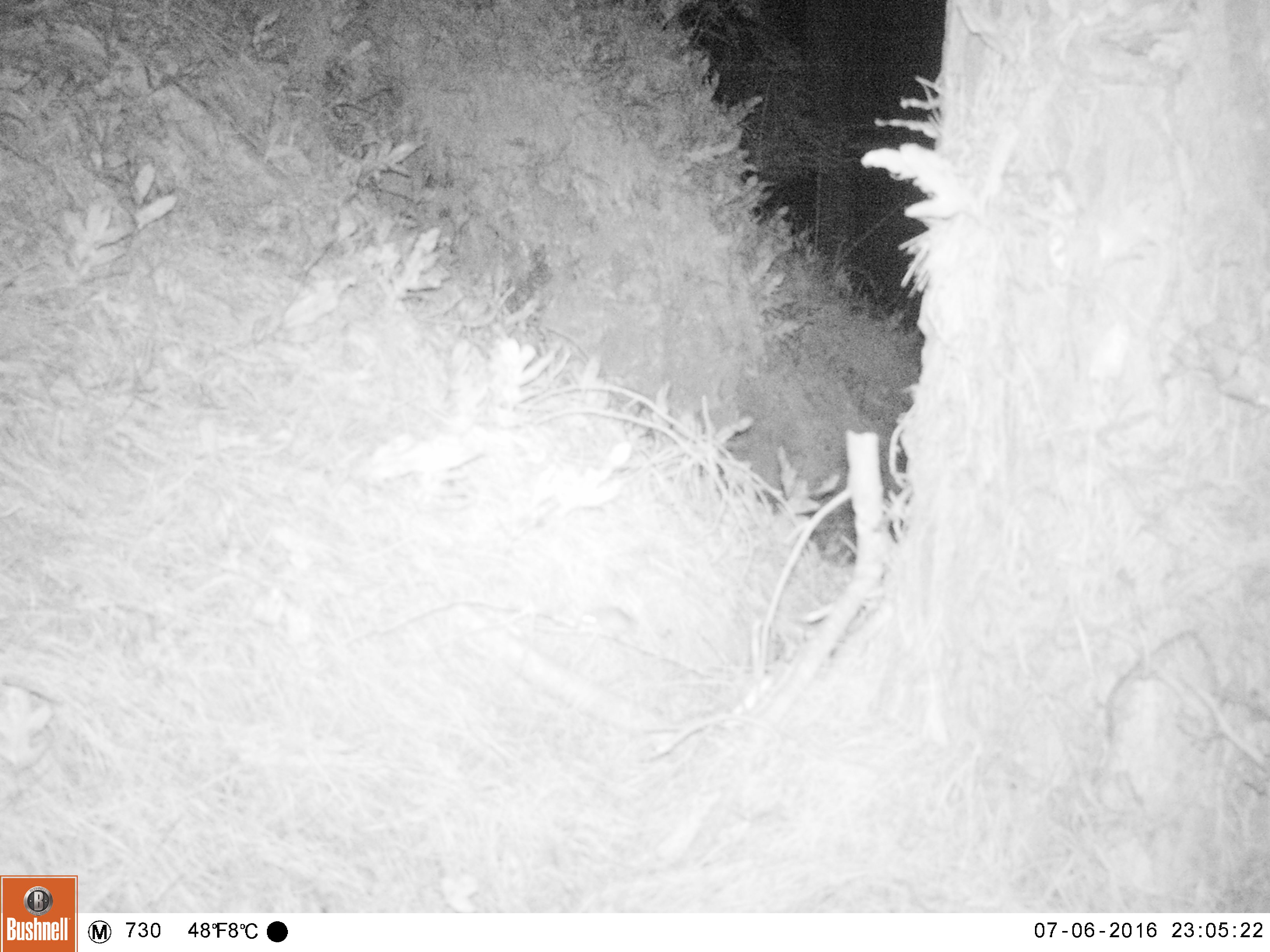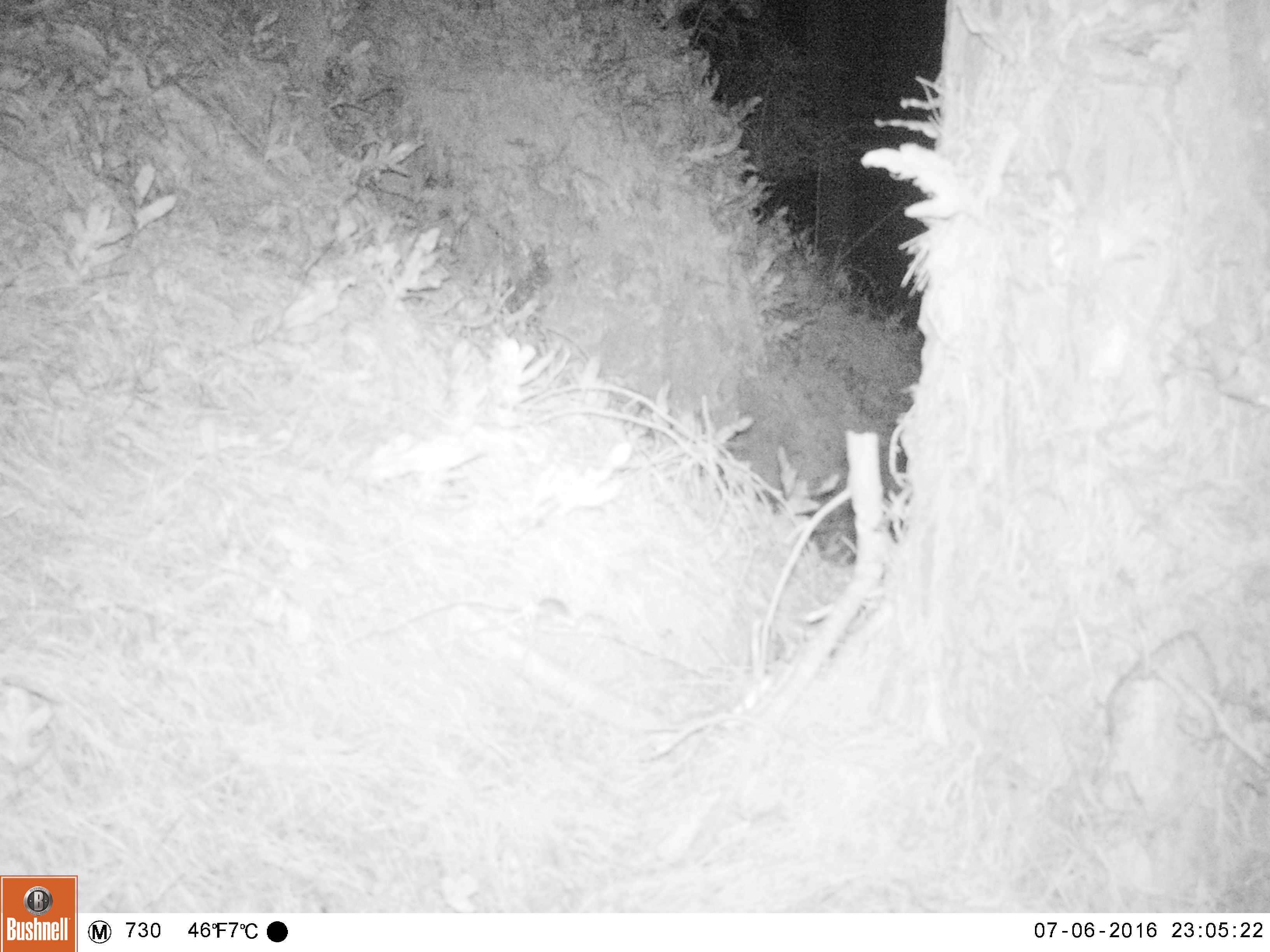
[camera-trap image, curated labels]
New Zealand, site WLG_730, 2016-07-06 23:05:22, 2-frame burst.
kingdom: Animalia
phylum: Chordata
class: Mammalia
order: Rodentia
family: Muridae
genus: Mus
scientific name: Mus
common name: mouse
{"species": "mouse (Mus)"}